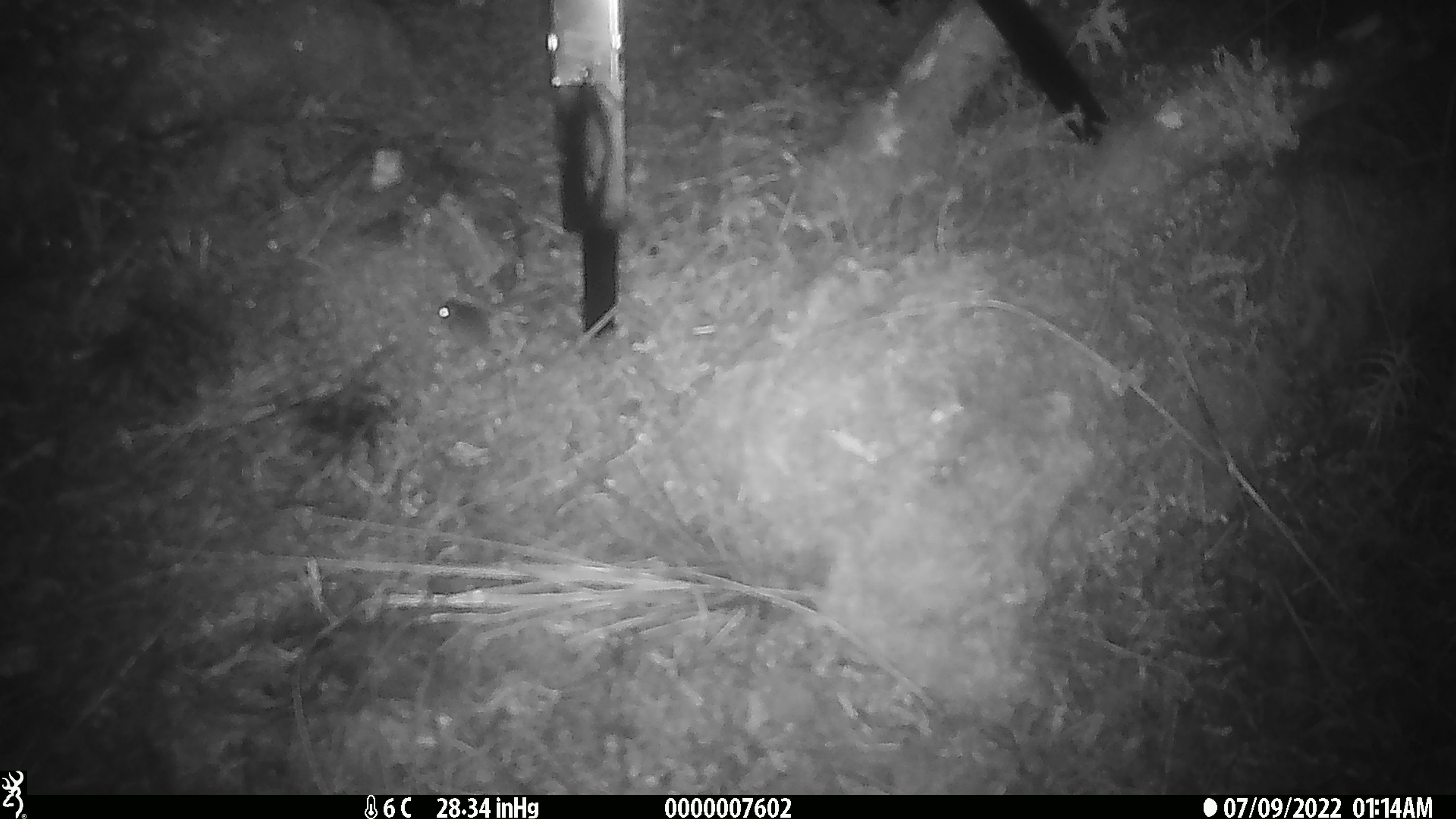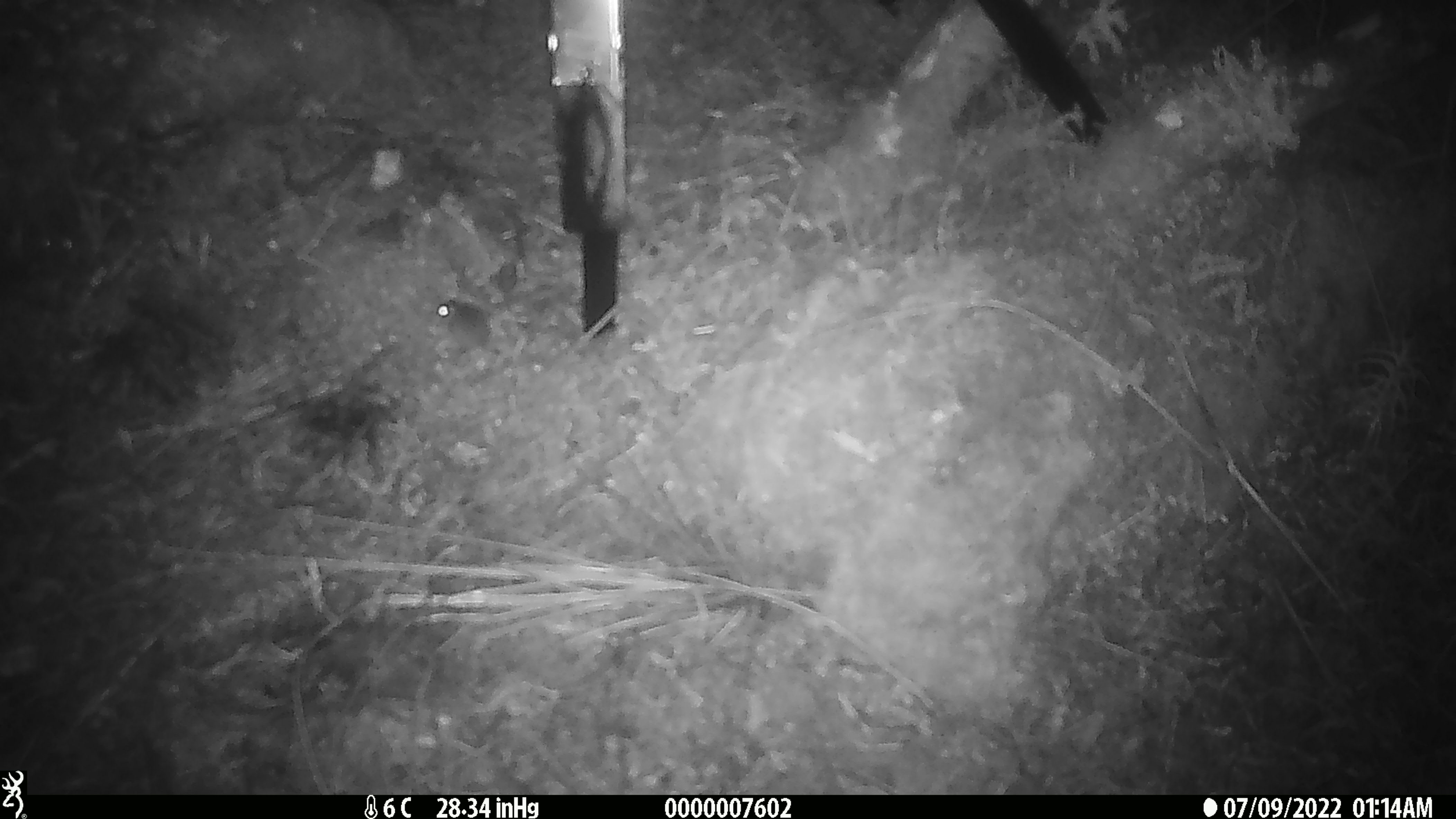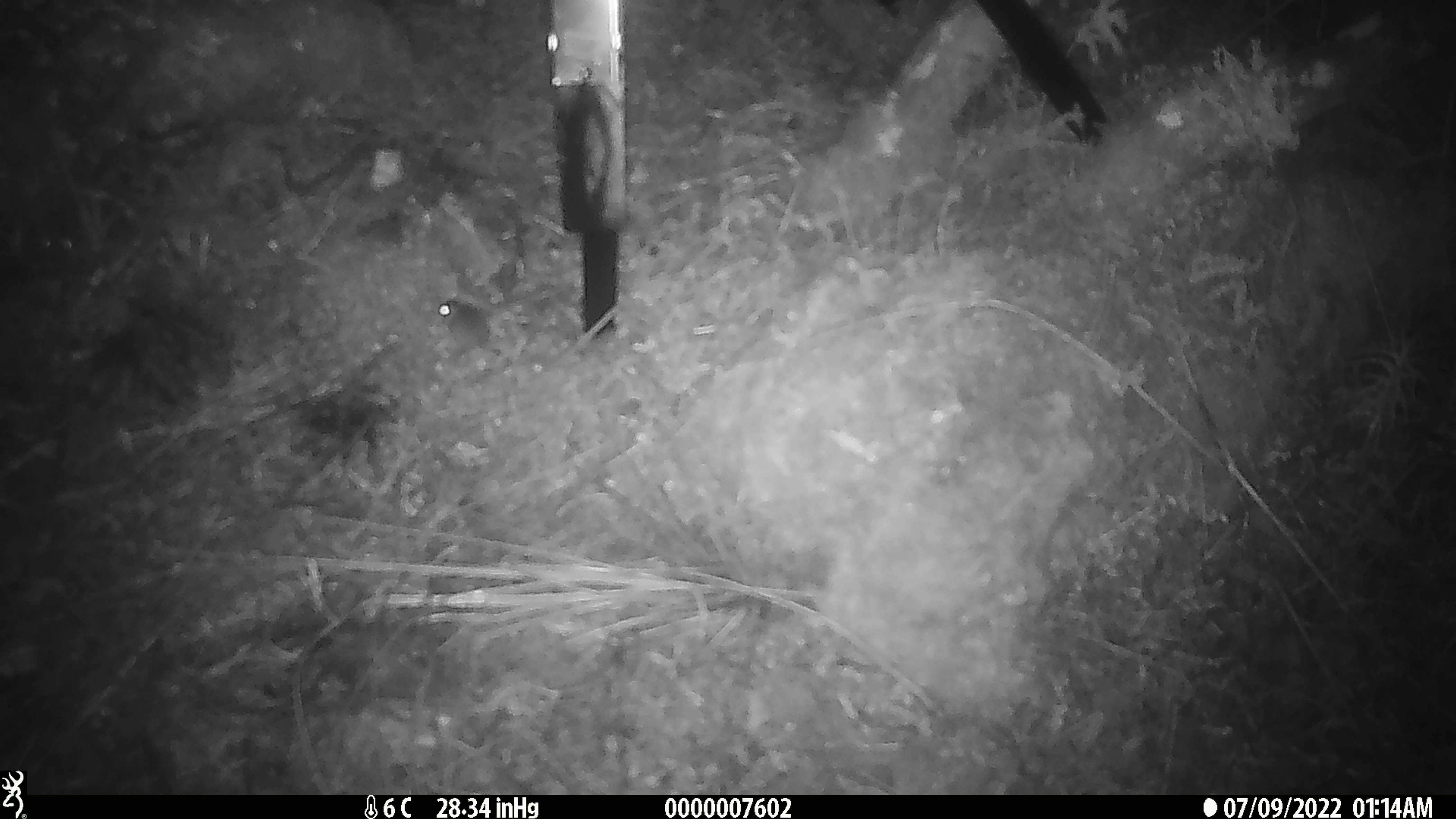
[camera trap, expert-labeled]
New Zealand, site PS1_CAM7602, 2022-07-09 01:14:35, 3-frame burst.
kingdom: Animalia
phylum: Chordata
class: Mammalia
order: Rodentia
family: Muridae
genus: Mus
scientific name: Mus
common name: mouse